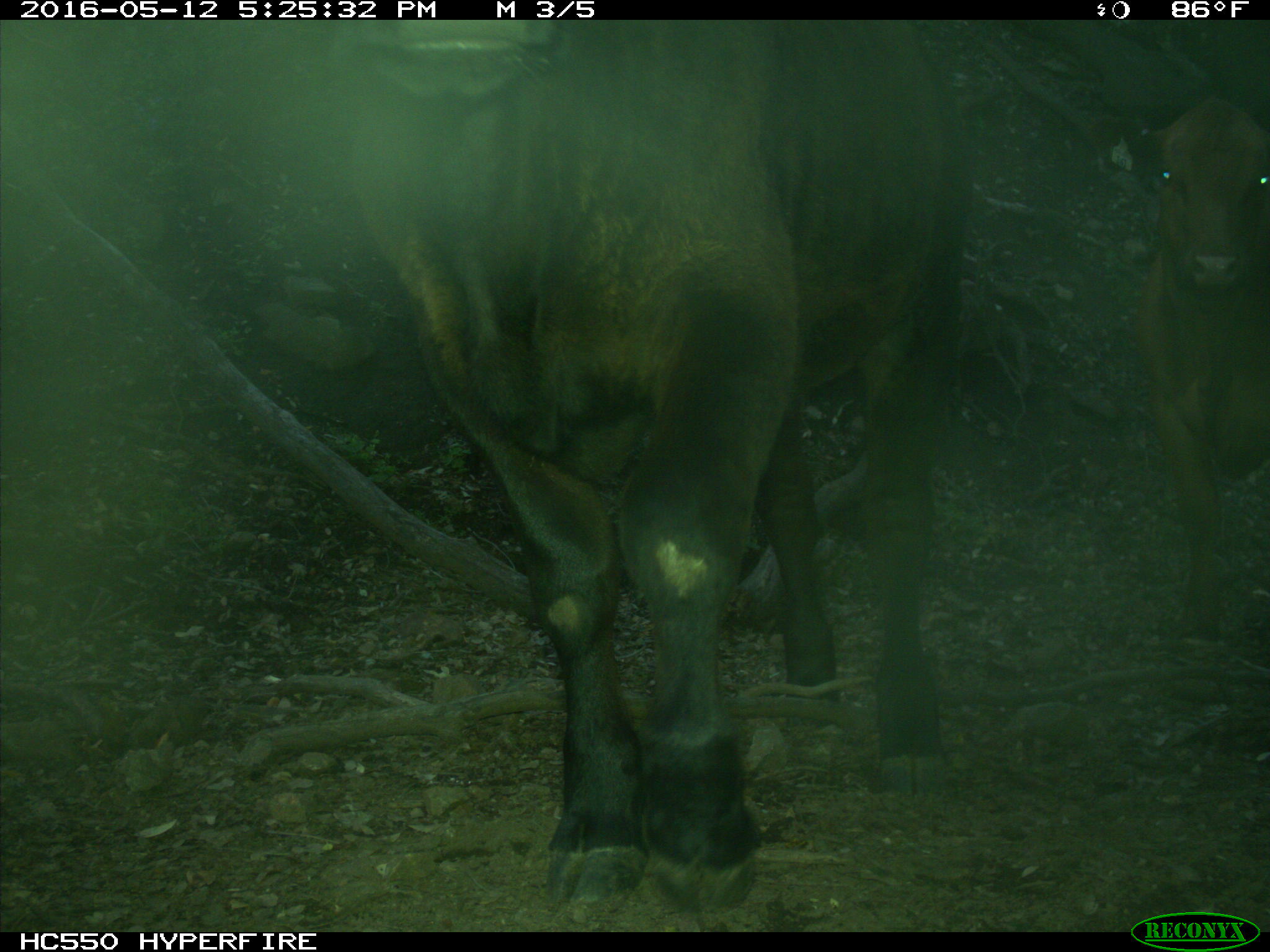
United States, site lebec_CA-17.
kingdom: Animalia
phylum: Chordata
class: Mammalia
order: Artiodactyla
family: Bovidae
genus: Bos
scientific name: Bos taurus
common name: domestic cow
Bos taurus (domestic cow).